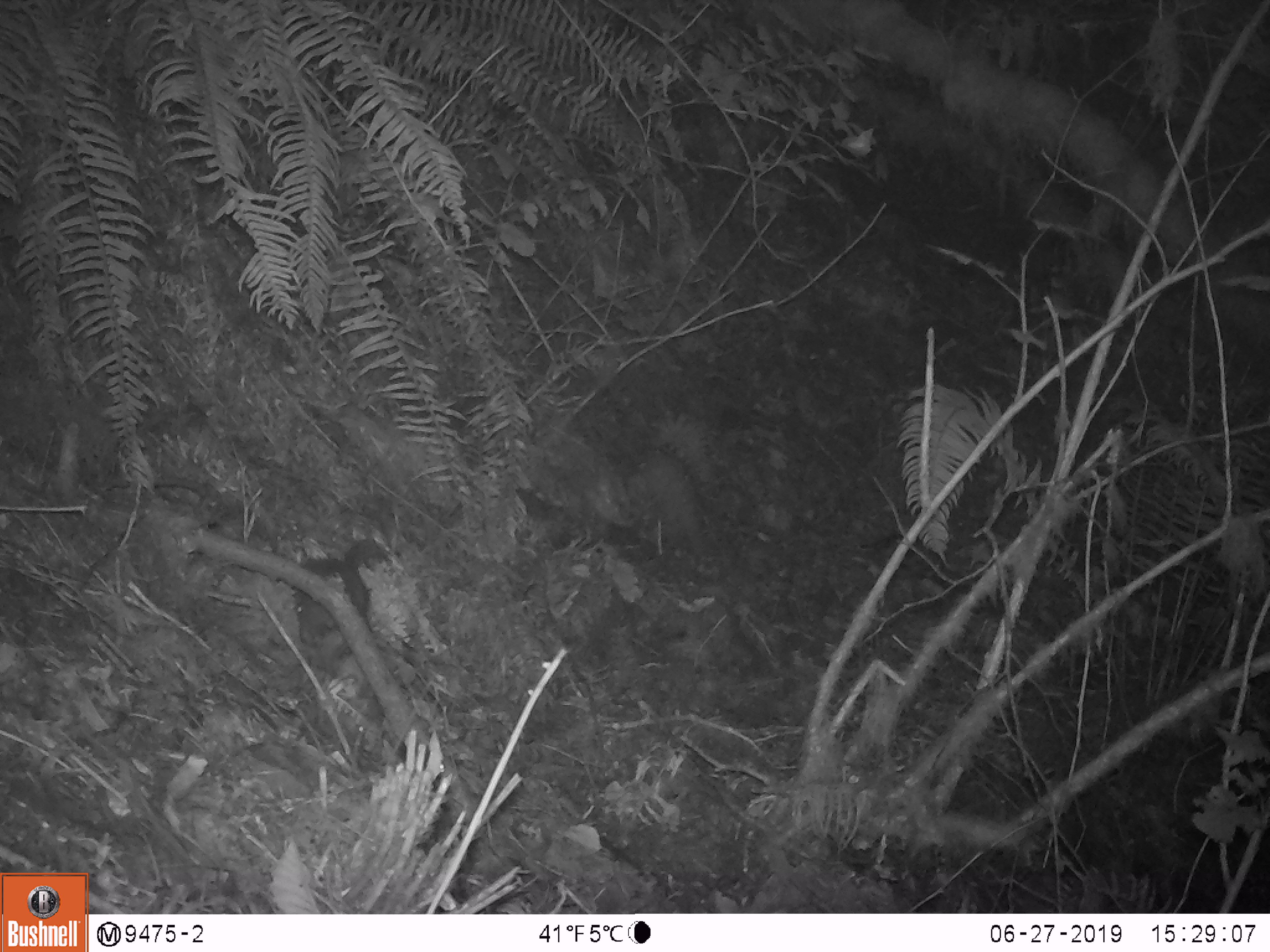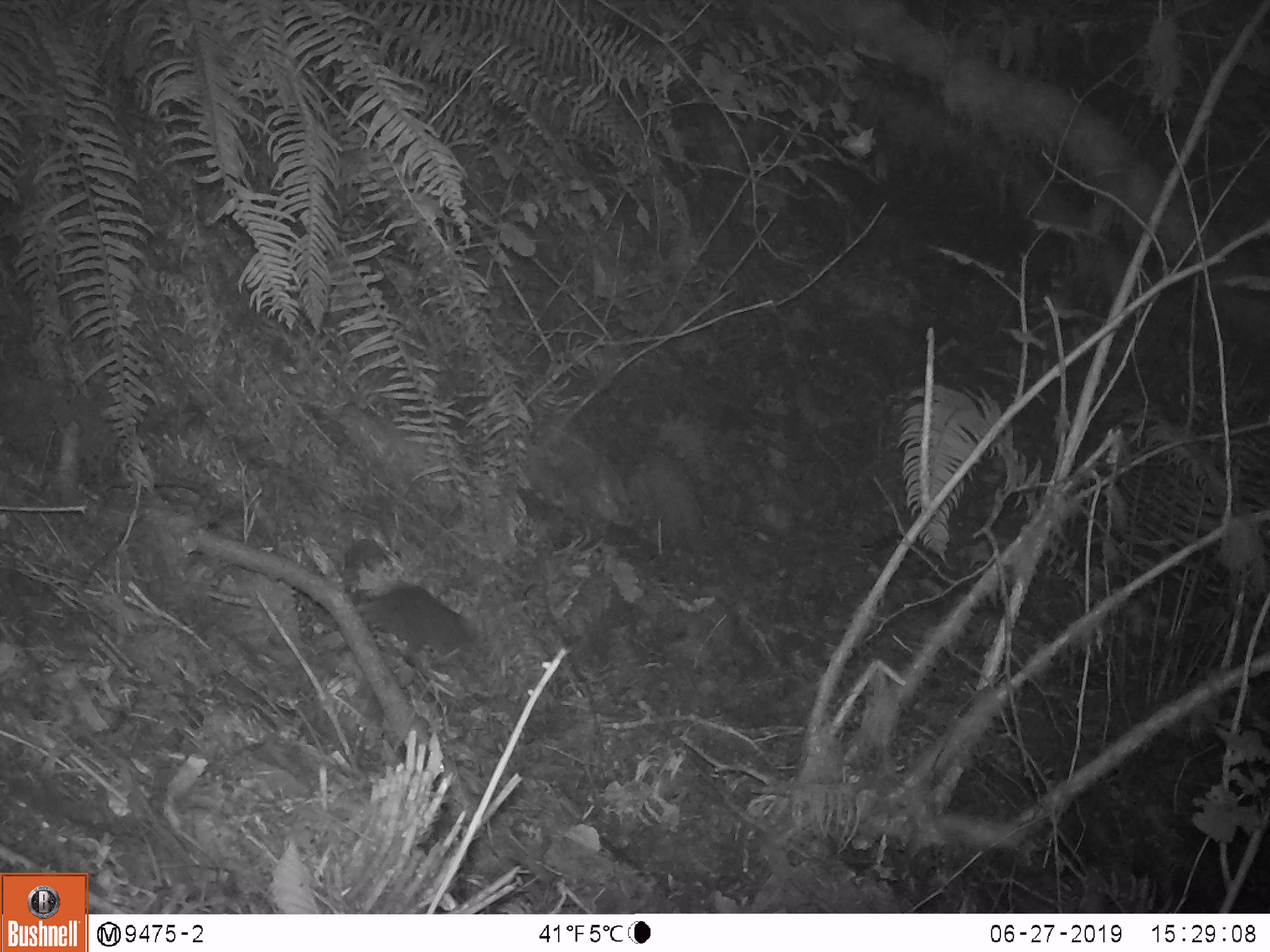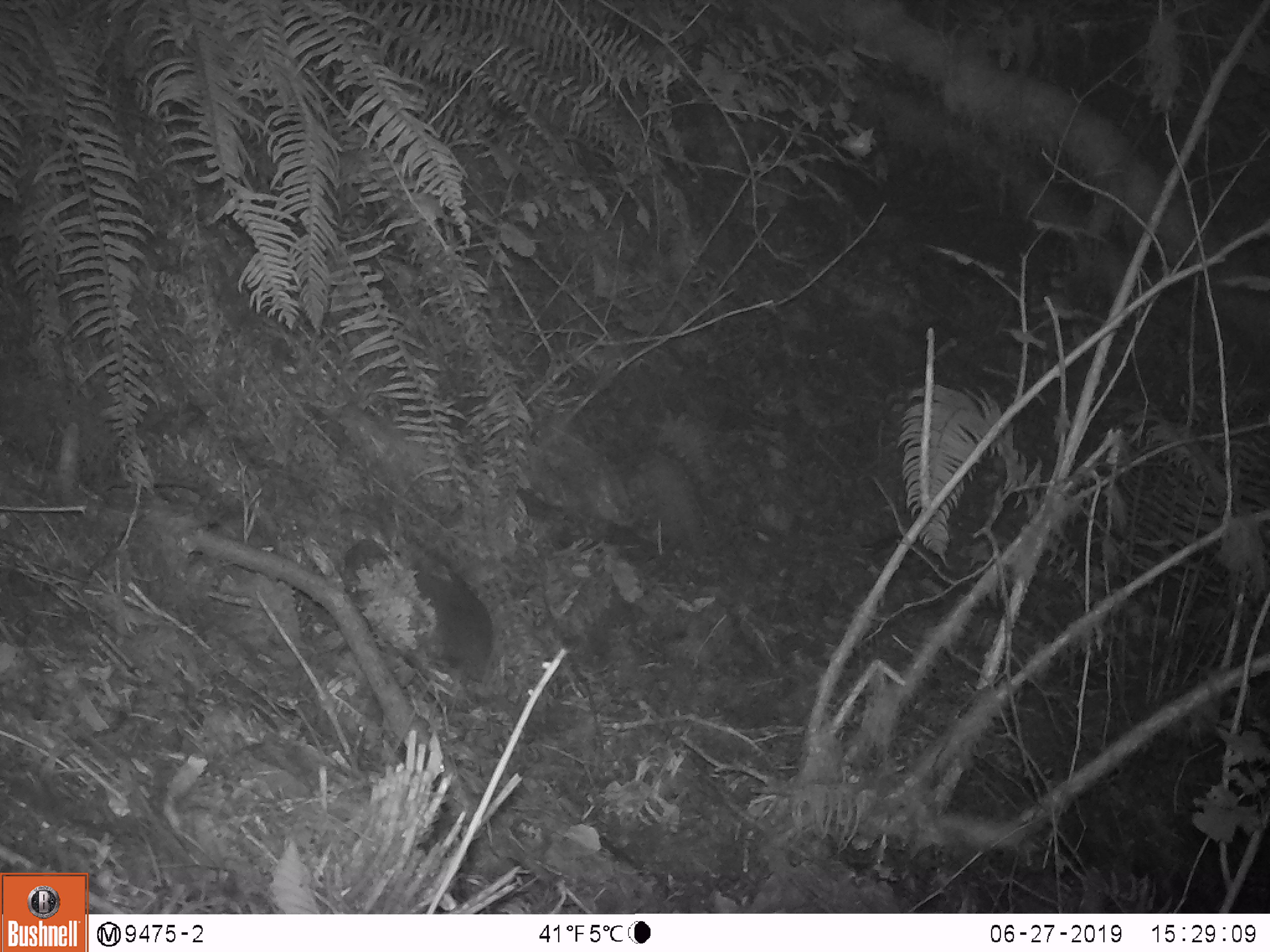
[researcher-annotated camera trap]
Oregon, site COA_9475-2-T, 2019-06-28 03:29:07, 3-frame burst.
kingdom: Animalia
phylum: Chordata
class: Mammalia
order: Rodentia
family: Aplodontiidae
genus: Aplodontia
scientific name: Aplodontia rufa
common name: mountain beaver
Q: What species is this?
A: Mountain beaver (Aplodontia rufa).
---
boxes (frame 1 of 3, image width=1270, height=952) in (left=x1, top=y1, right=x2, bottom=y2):
mountain beaver: (left=285, top=557, right=371, bottom=645)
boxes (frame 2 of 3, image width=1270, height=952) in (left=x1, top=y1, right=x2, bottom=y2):
mountain beaver: (left=351, top=578, right=479, bottom=658)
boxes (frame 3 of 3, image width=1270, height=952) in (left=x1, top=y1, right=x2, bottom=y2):
mountain beaver: (left=411, top=573, right=502, bottom=684)